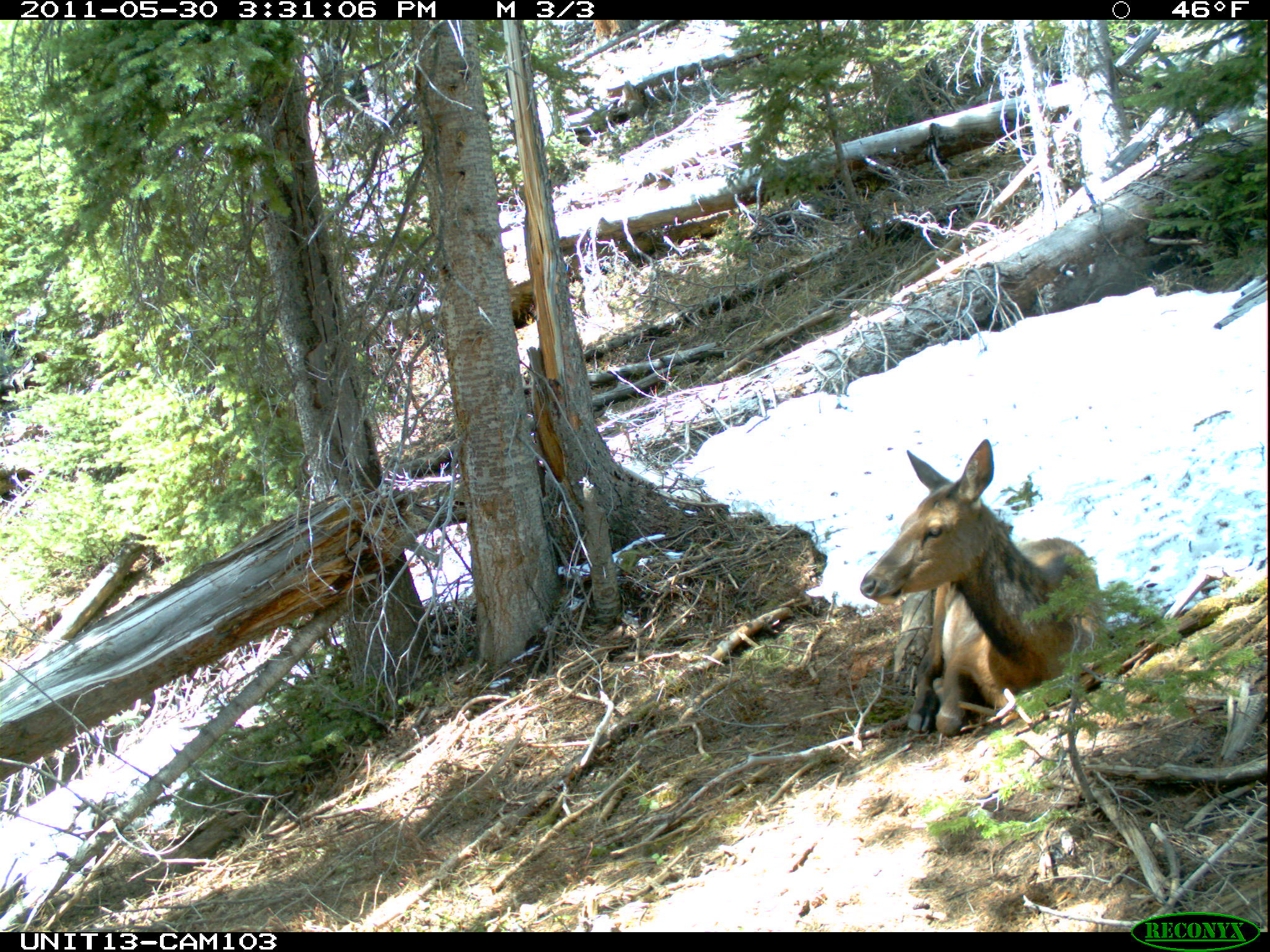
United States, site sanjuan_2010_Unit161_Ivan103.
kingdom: Animalia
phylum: Chordata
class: Mammalia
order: Artiodactyla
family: Cervidae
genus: Cervus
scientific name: Cervus elaphus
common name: red deer